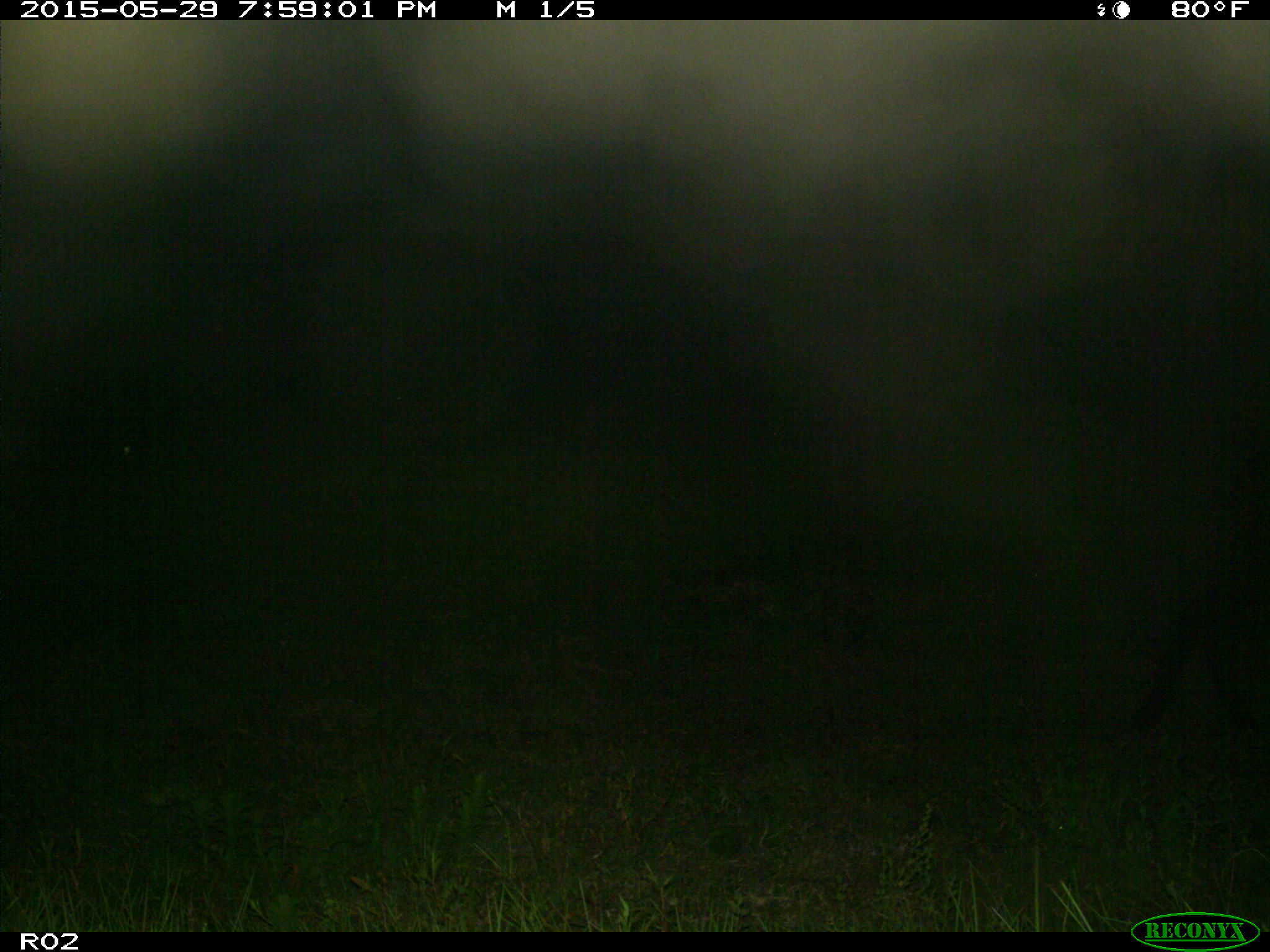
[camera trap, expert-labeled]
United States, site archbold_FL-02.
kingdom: Animalia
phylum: Chordata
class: Mammalia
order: Artiodactyla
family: Bovidae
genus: Bos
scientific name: Bos taurus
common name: domestic cow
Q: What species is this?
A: Bos taurus (domestic cow).